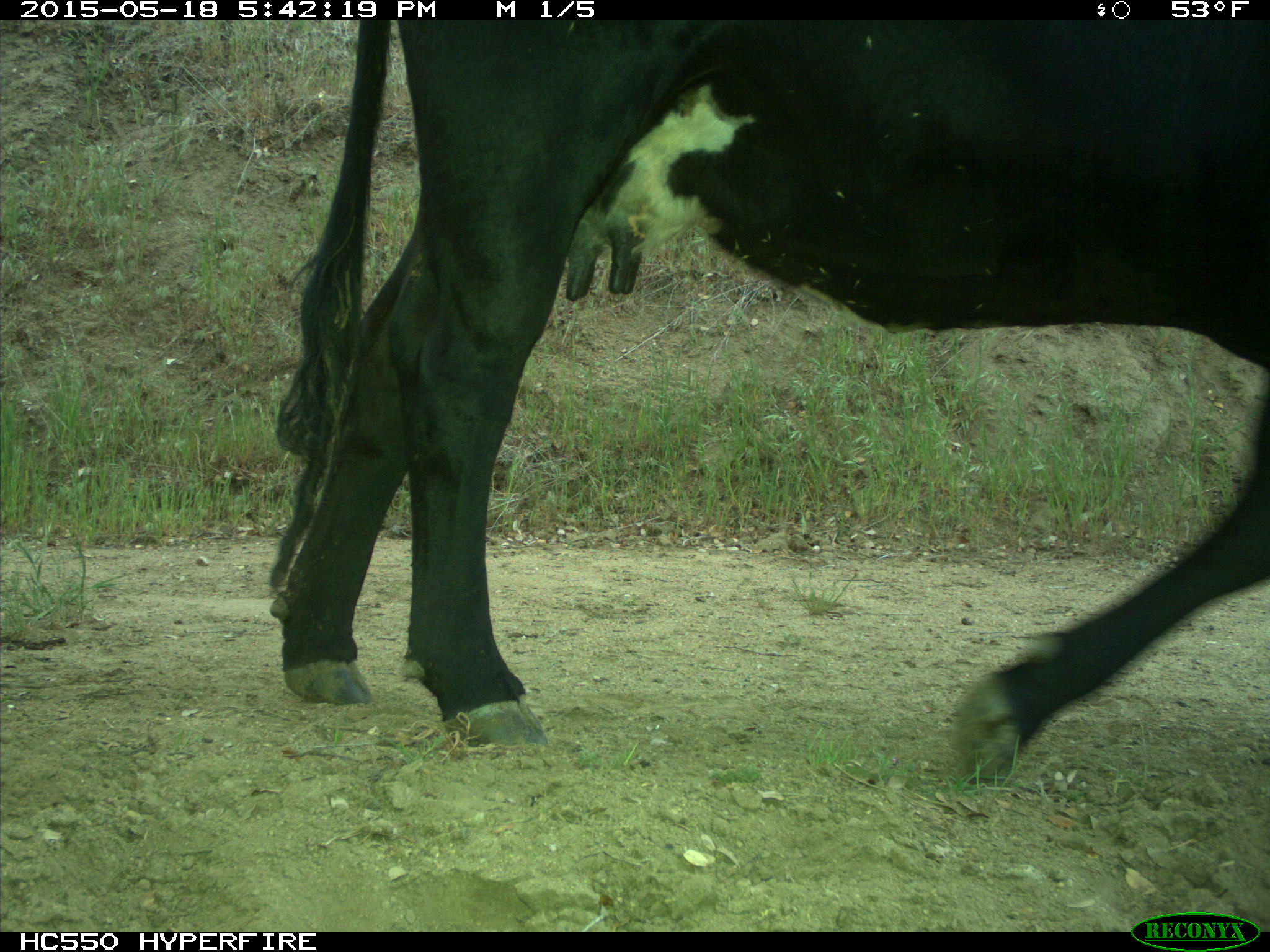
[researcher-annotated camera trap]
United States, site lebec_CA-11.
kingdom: Animalia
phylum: Chordata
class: Mammalia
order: Artiodactyla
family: Bovidae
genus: Bos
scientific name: Bos taurus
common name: domestic cow